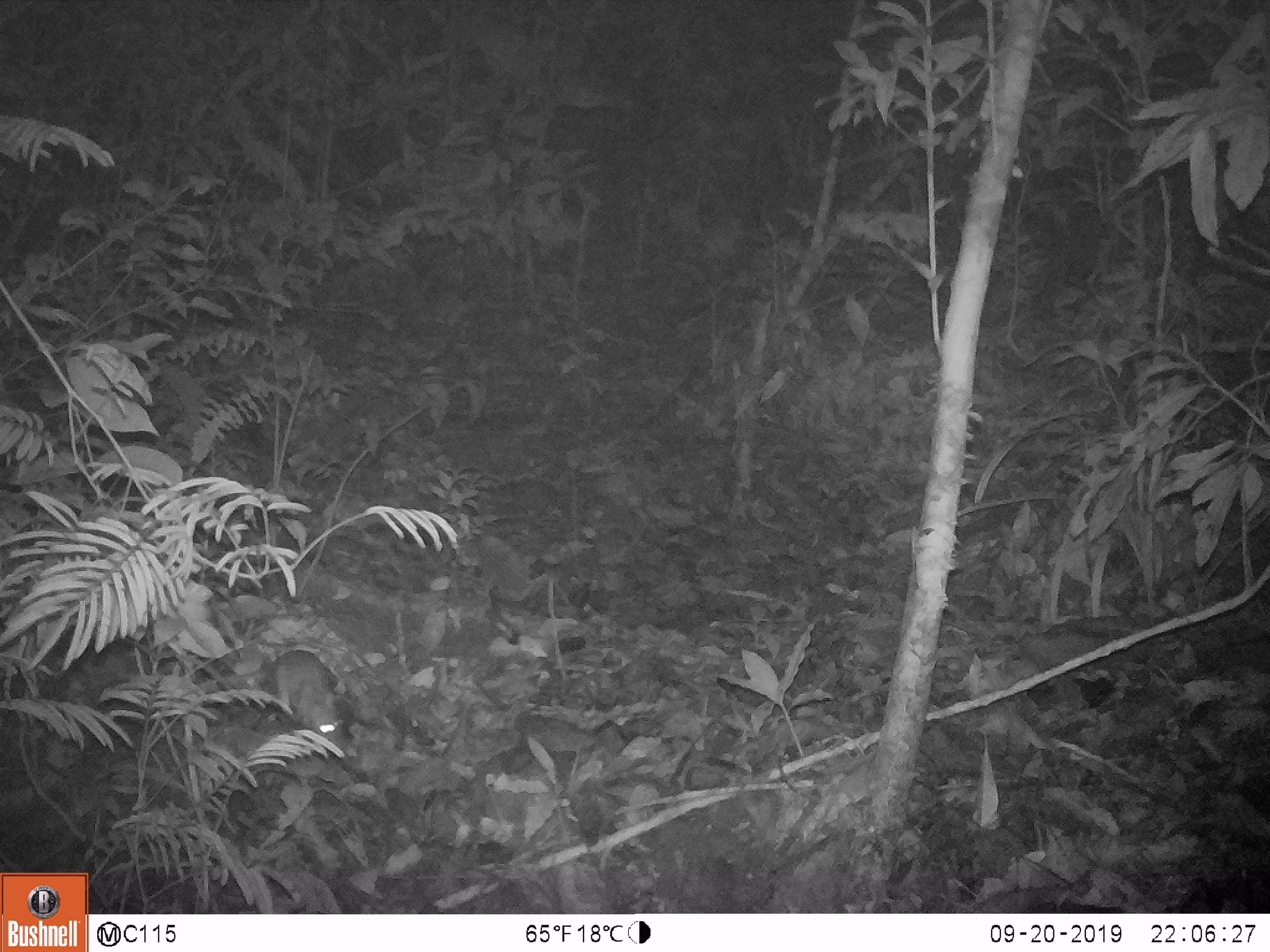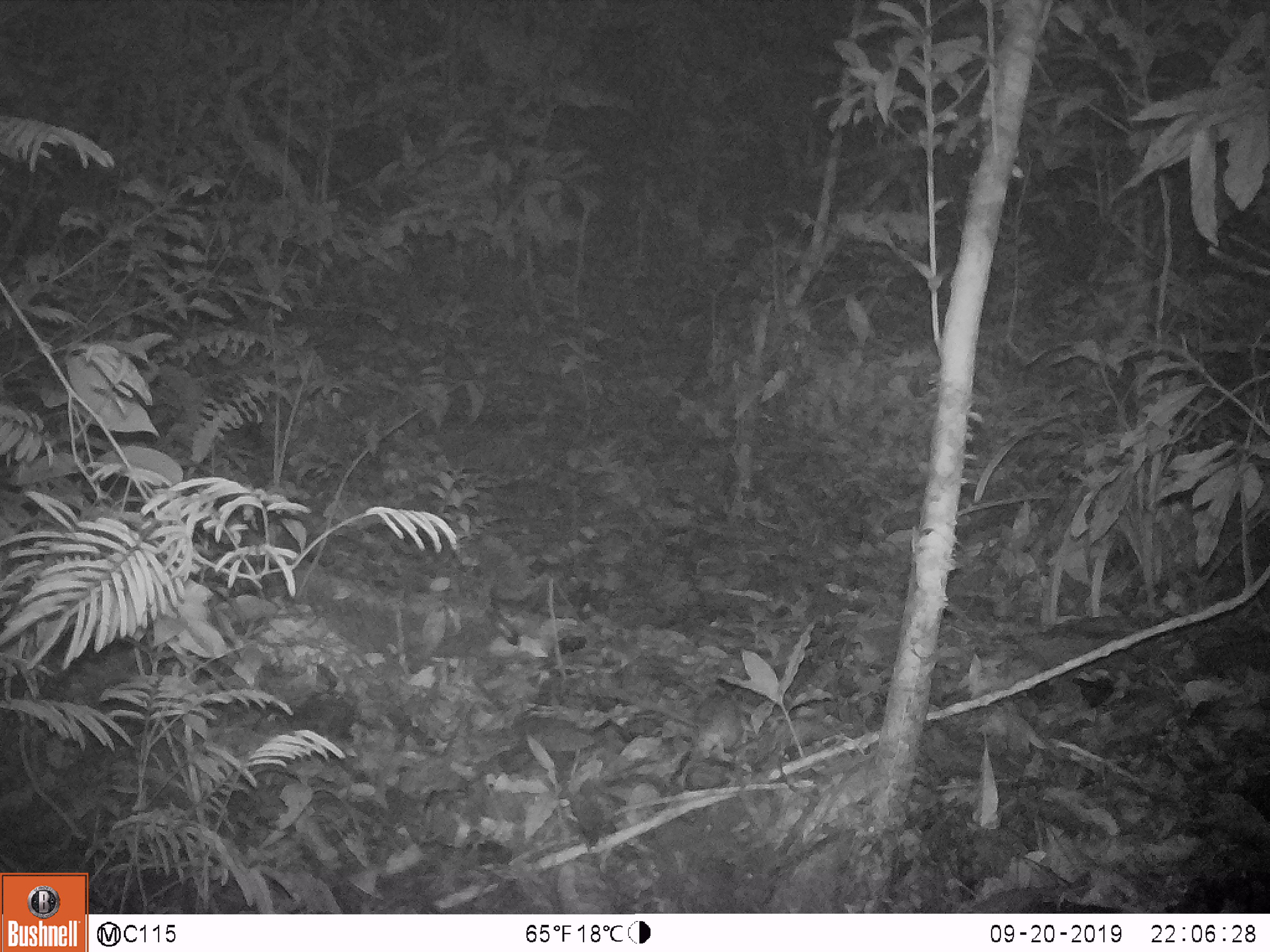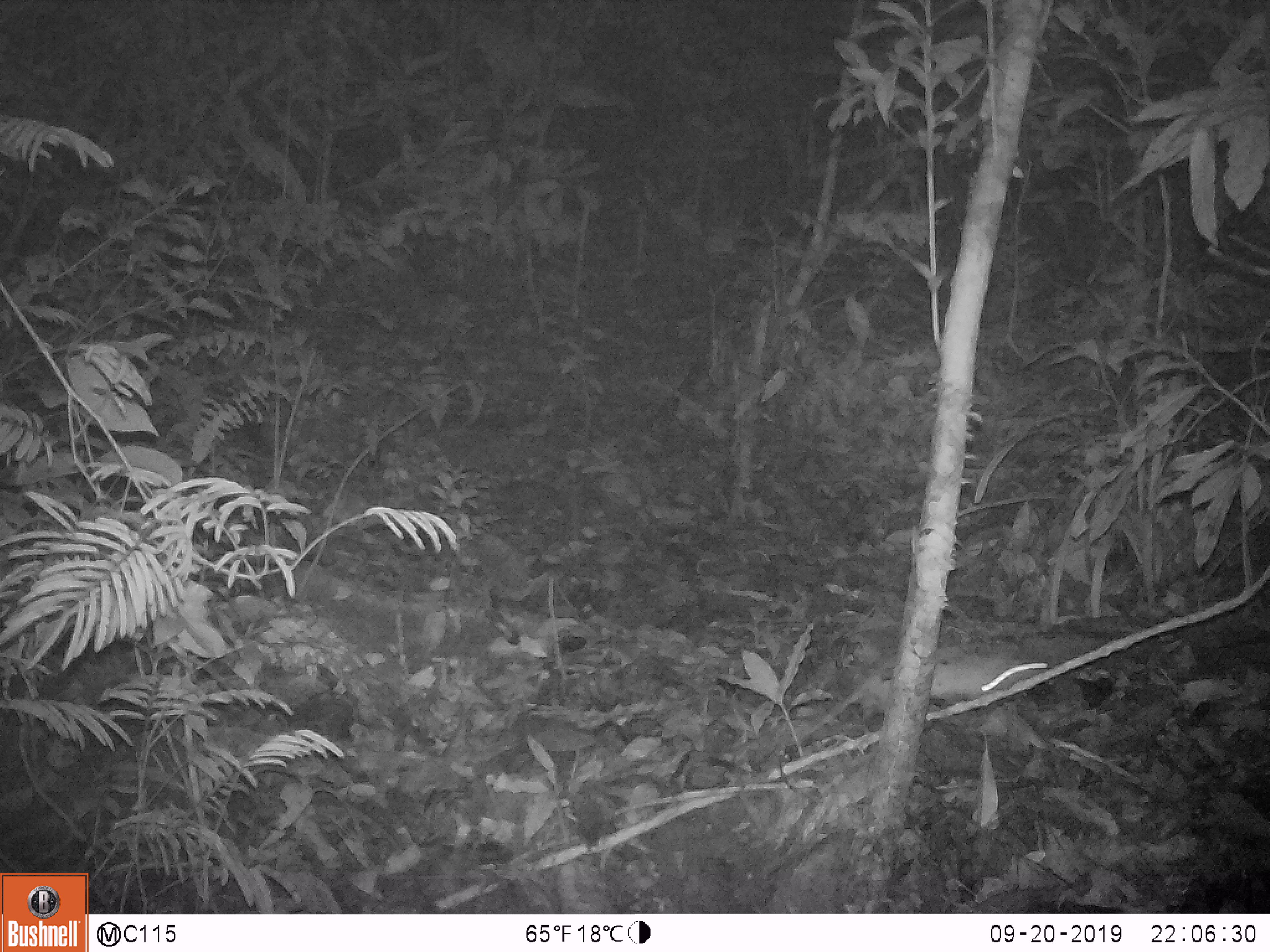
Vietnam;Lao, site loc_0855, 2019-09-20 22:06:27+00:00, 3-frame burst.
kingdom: Animalia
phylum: Chordata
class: Mammalia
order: Rodentia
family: Muridae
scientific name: Muridae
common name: old-world mice and rats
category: unidentified murid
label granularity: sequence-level